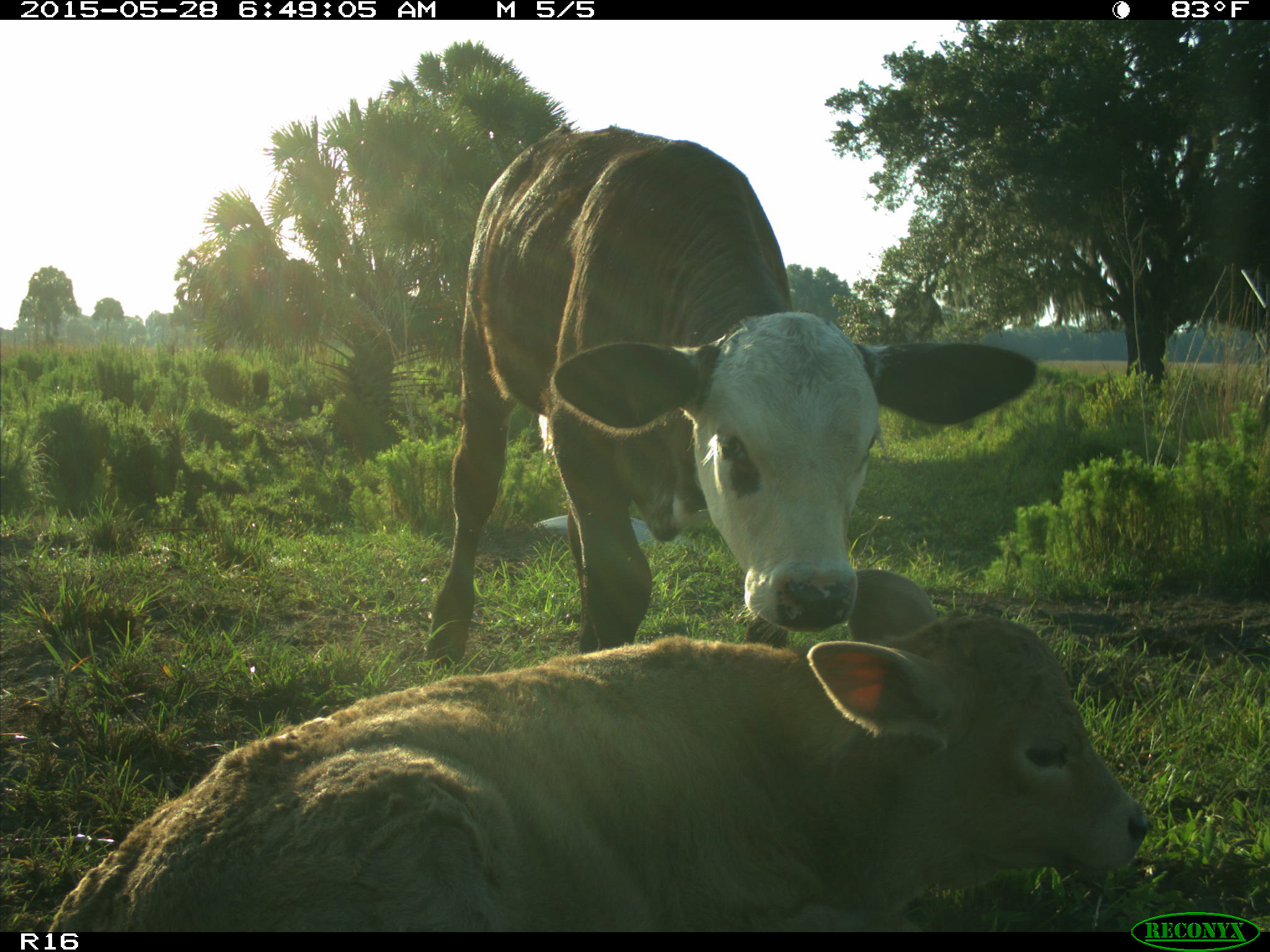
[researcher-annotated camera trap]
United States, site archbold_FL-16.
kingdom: Animalia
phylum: Chordata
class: Mammalia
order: Artiodactyla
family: Bovidae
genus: Bos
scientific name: Bos taurus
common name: domestic cow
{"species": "Bos taurus (domestic cow)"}